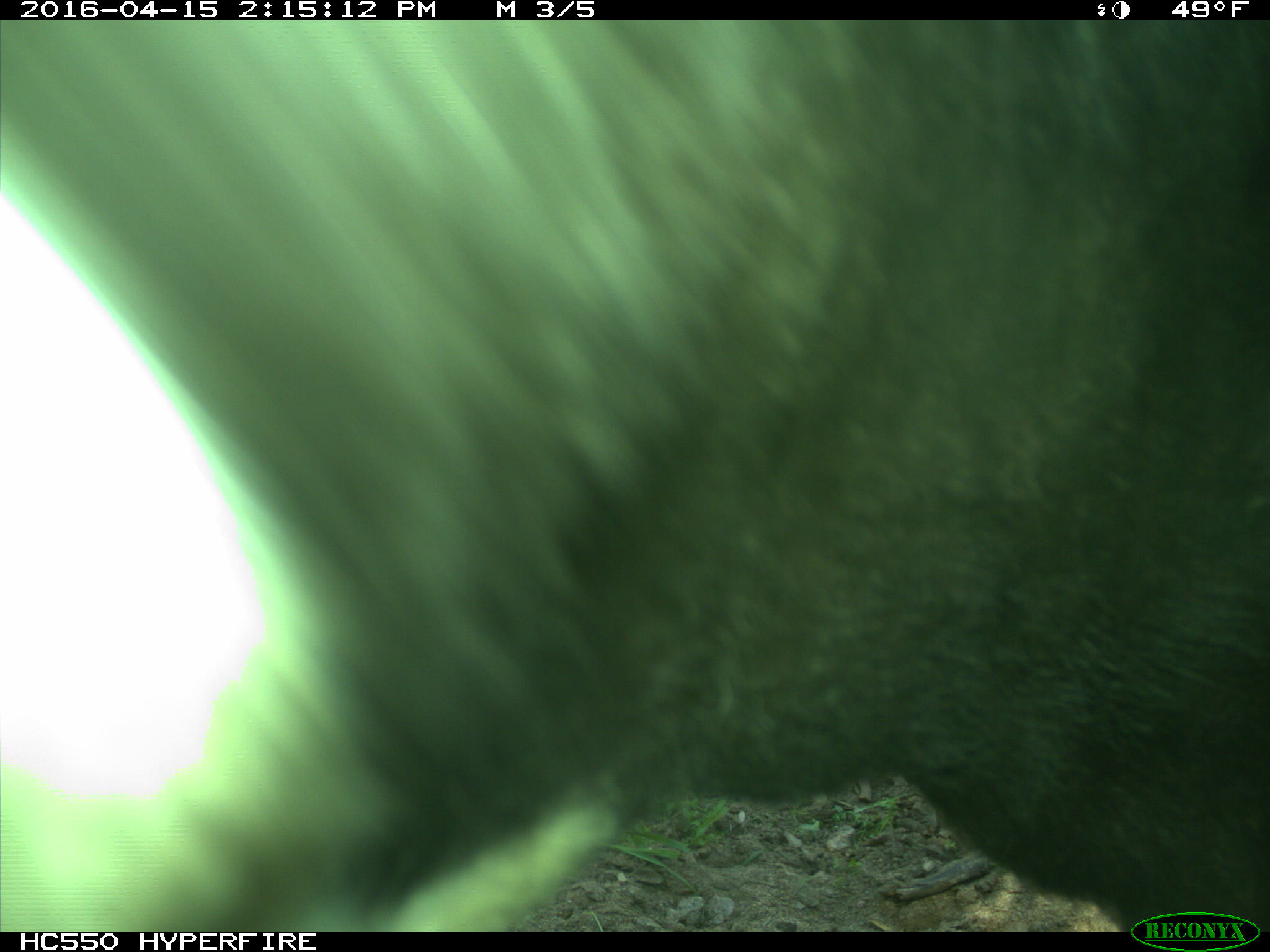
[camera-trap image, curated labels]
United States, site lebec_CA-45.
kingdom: Animalia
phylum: Chordata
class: Mammalia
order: Artiodactyla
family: Bovidae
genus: Bos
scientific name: Bos taurus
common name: domestic cow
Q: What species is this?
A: Bos taurus (domestic cow).